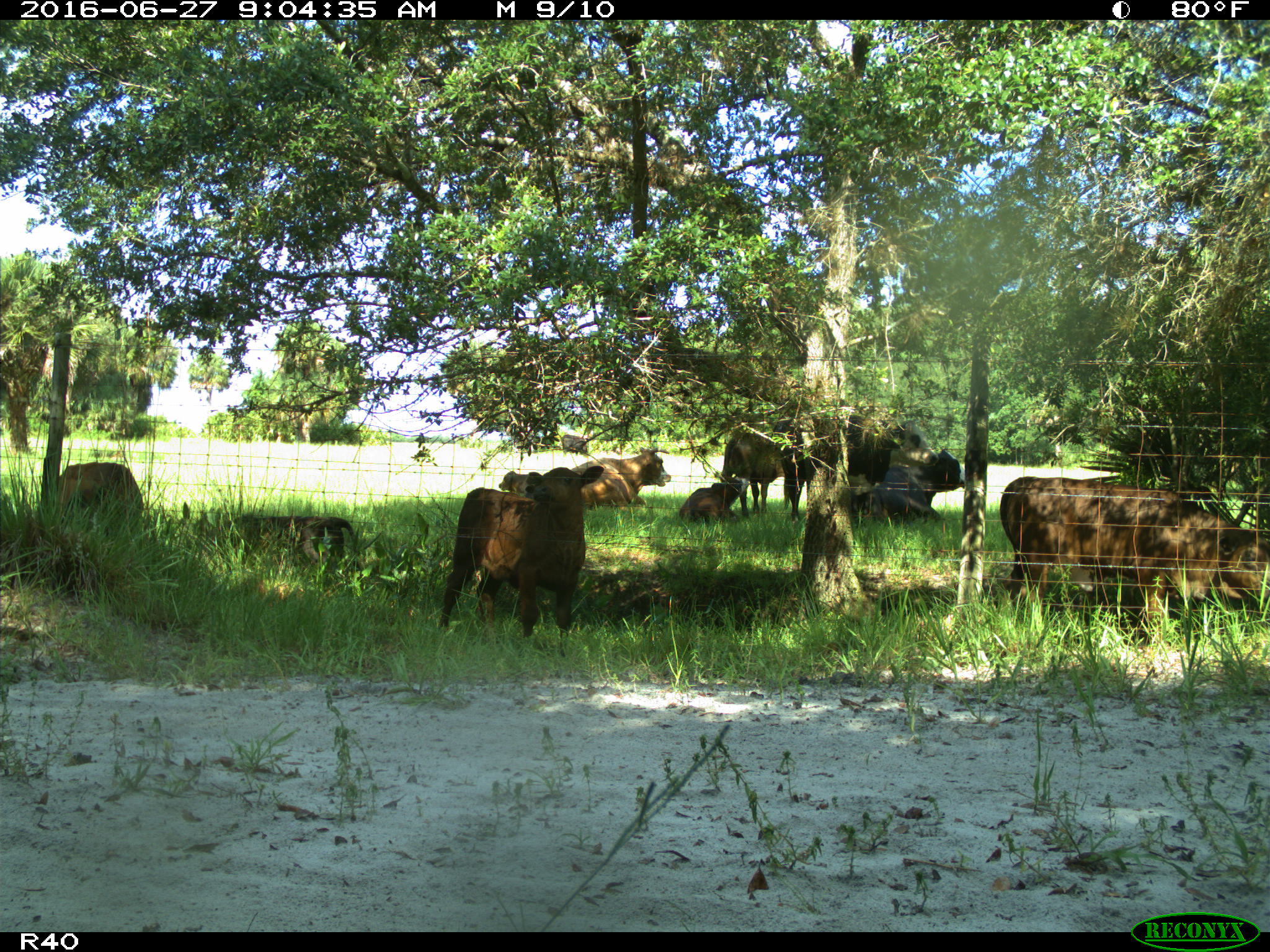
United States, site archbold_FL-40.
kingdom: Animalia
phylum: Chordata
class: Mammalia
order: Artiodactyla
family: Bovidae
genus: Bos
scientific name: Bos taurus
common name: domestic cow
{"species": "Bos taurus (domestic cow)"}